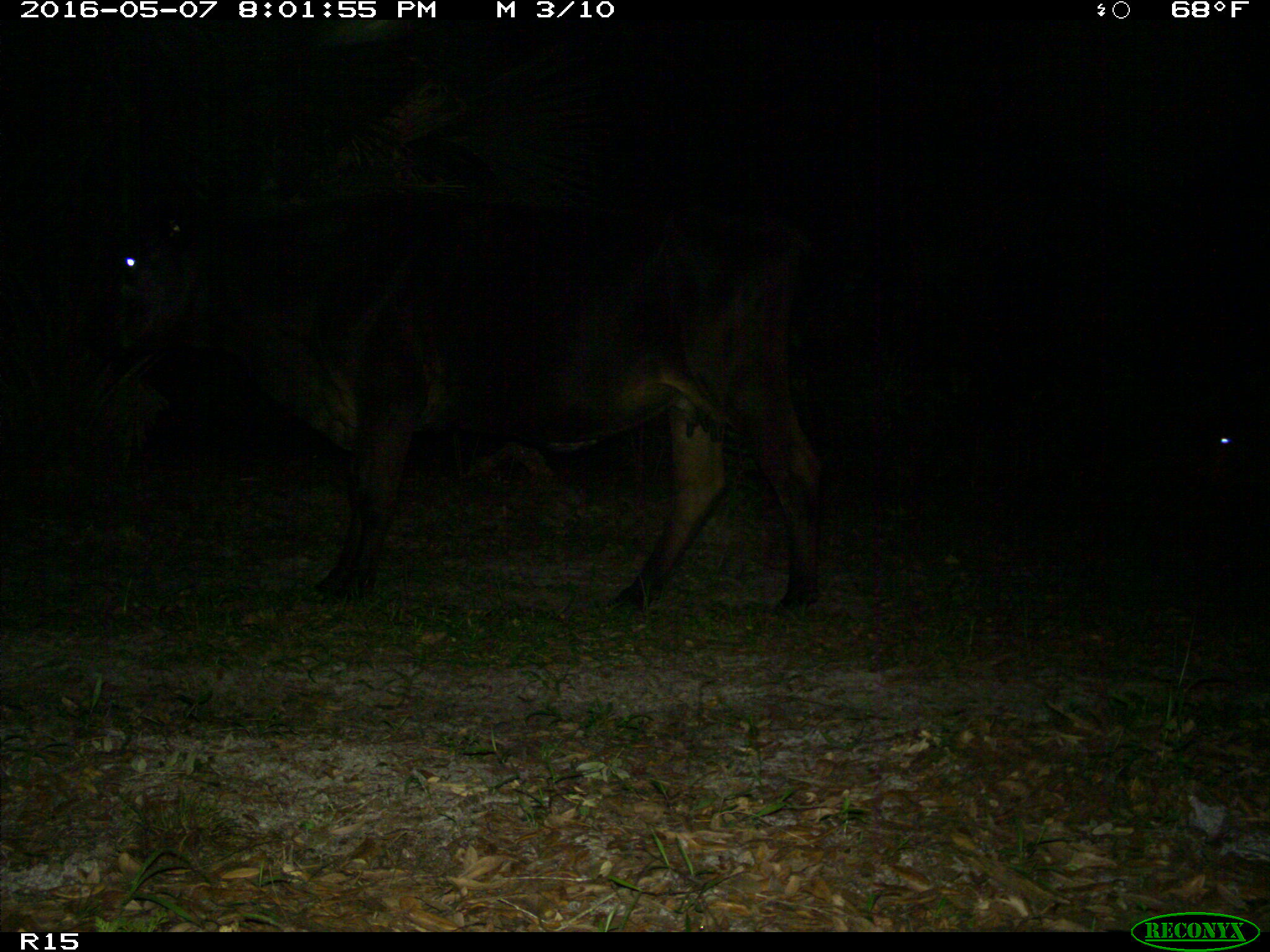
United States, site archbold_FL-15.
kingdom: Animalia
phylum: Chordata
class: Mammalia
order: Artiodactyla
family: Bovidae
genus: Bos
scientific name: Bos taurus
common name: domestic cow